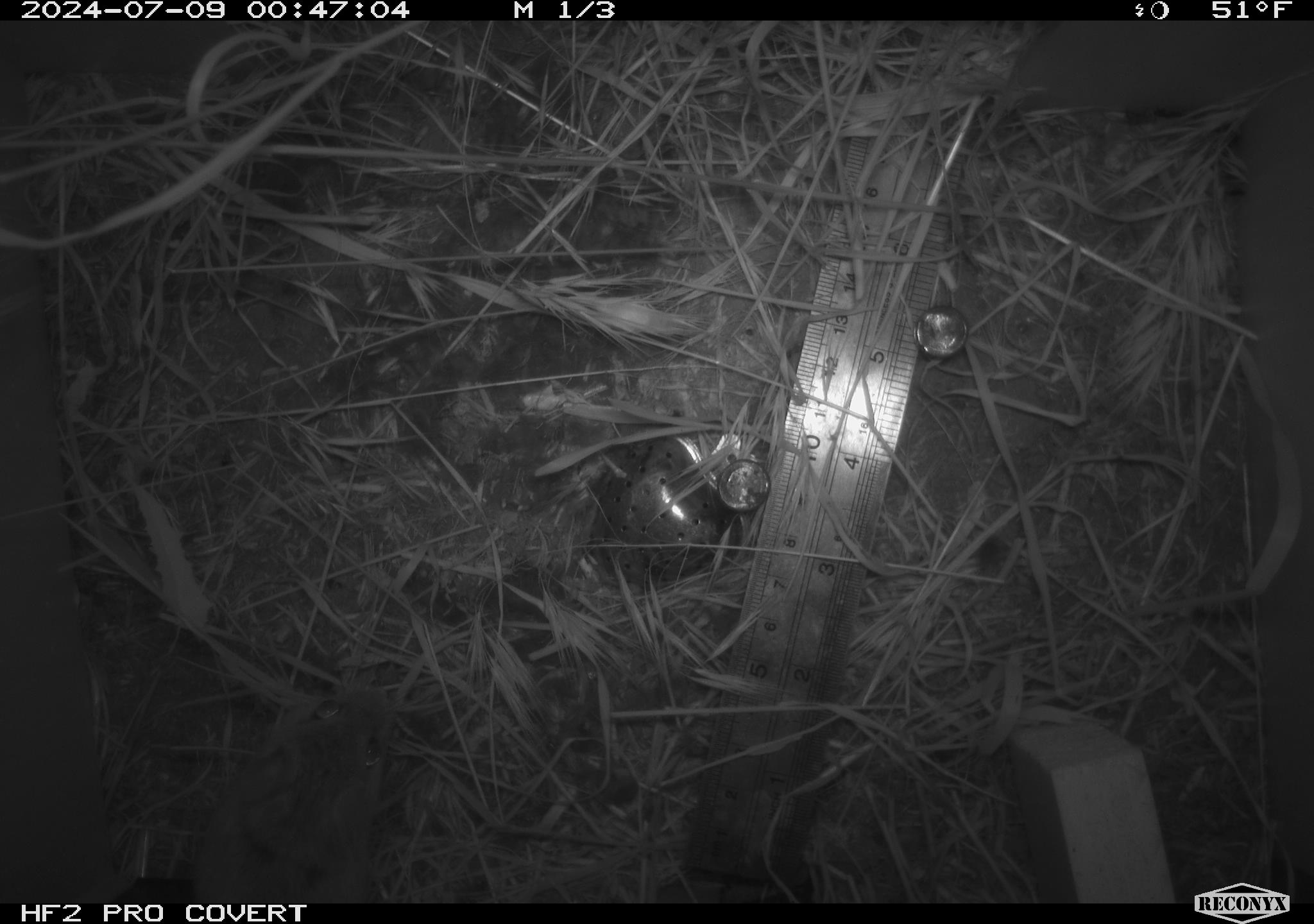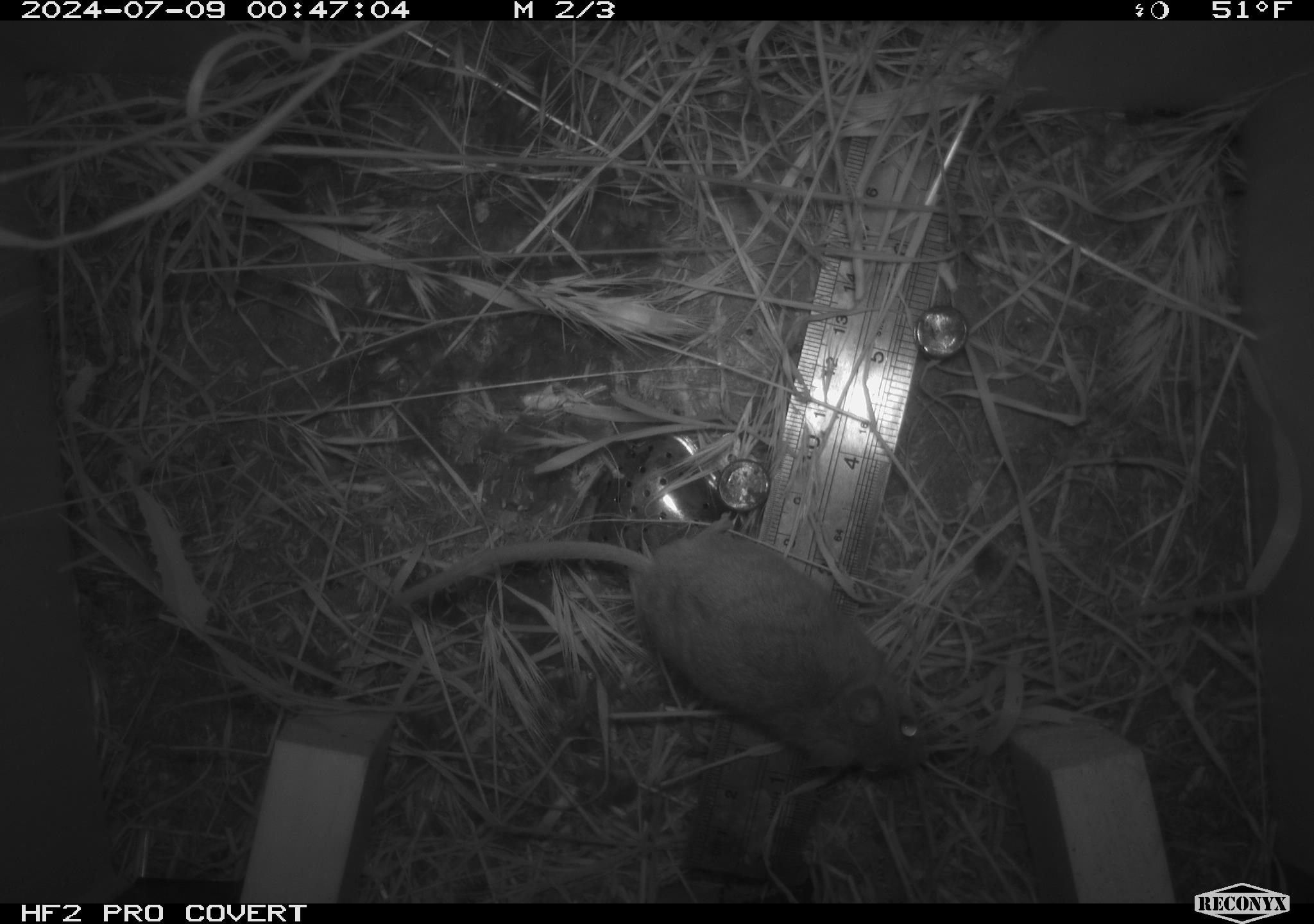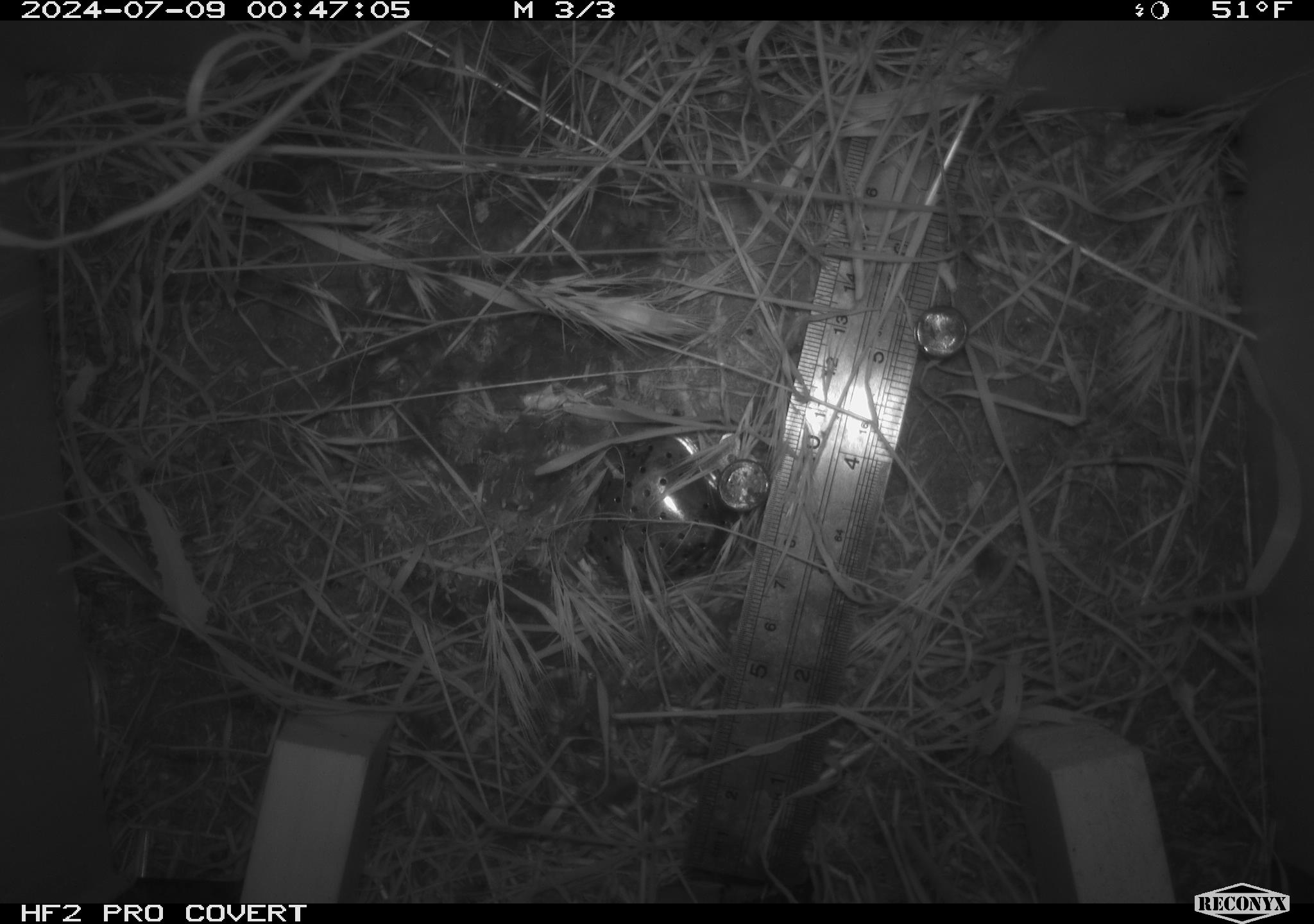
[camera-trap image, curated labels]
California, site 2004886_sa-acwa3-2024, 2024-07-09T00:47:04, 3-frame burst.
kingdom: Animalia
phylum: Chordata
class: Mammalia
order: Rodentia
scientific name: Rodentia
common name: mouse species